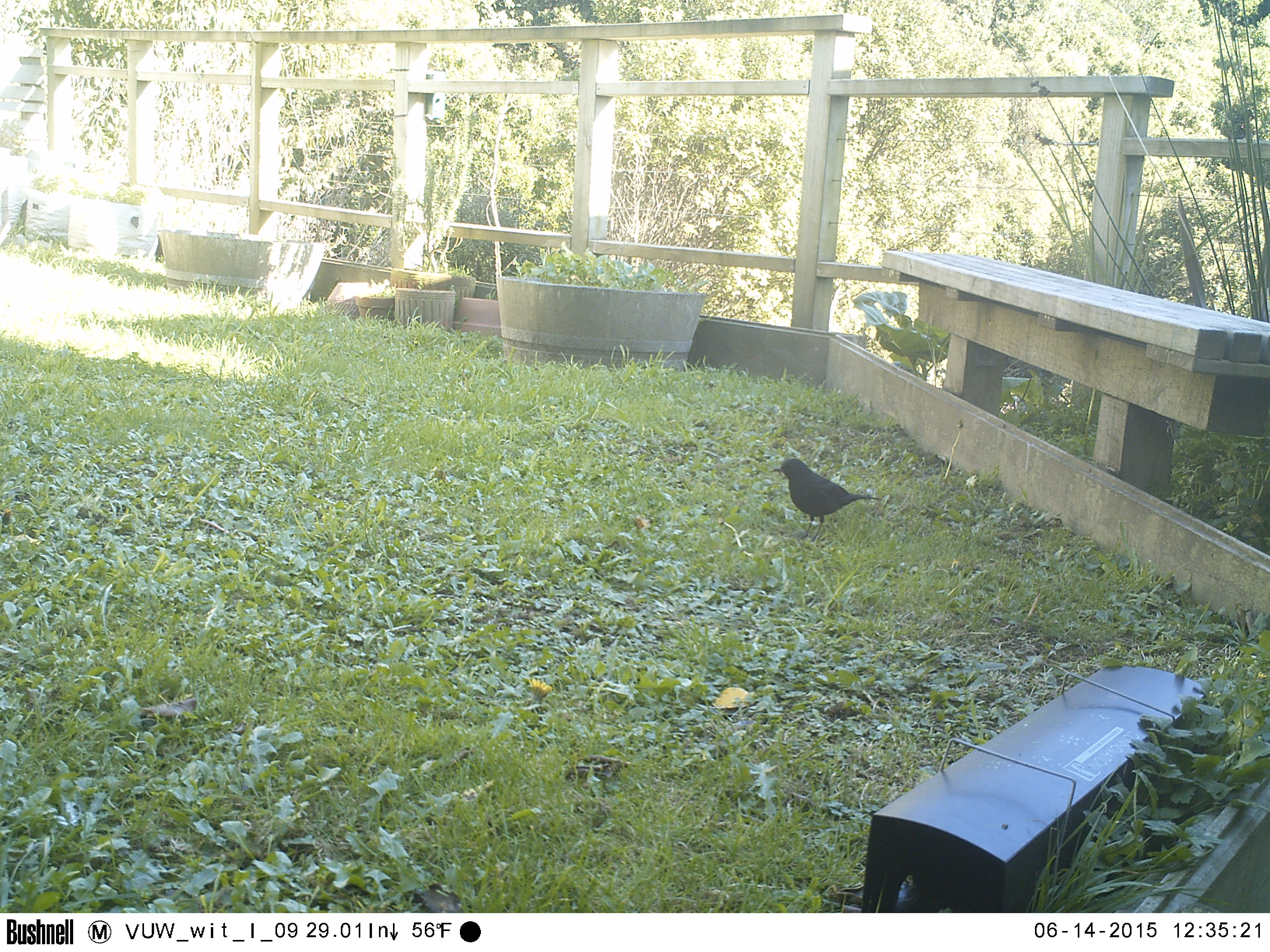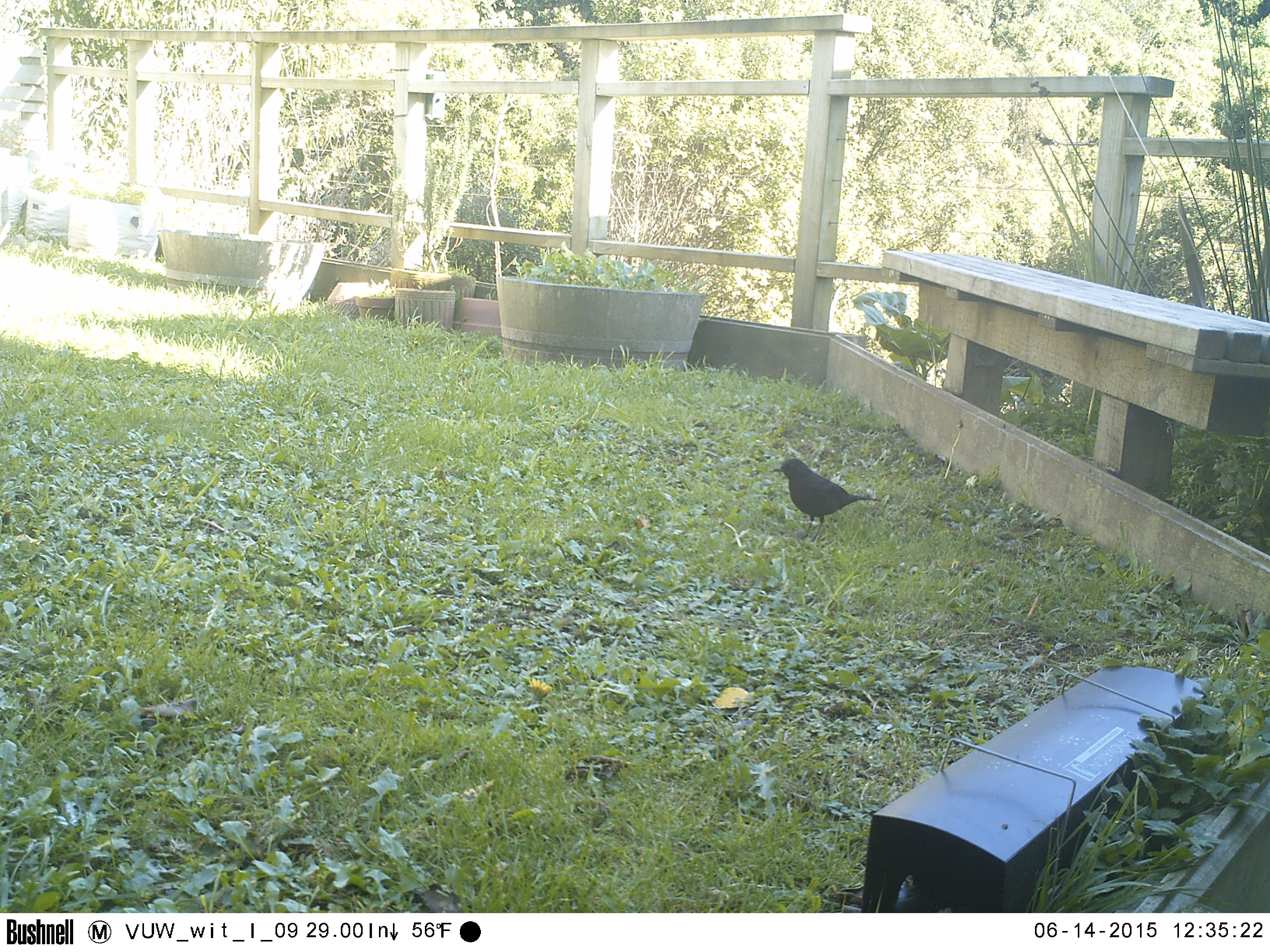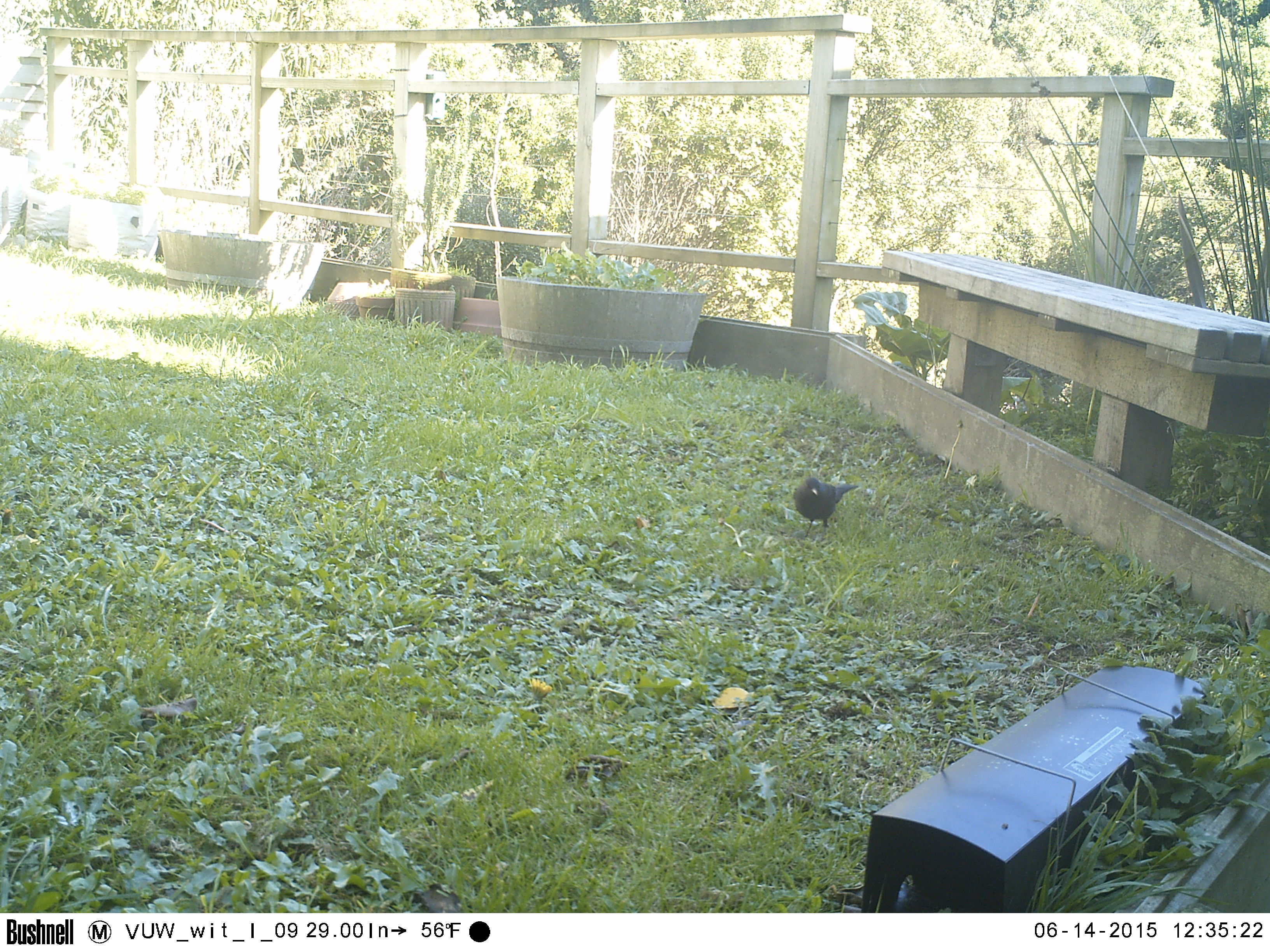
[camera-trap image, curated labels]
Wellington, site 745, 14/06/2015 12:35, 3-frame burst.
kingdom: Animalia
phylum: Chordata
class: Aves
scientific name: Aves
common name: bird